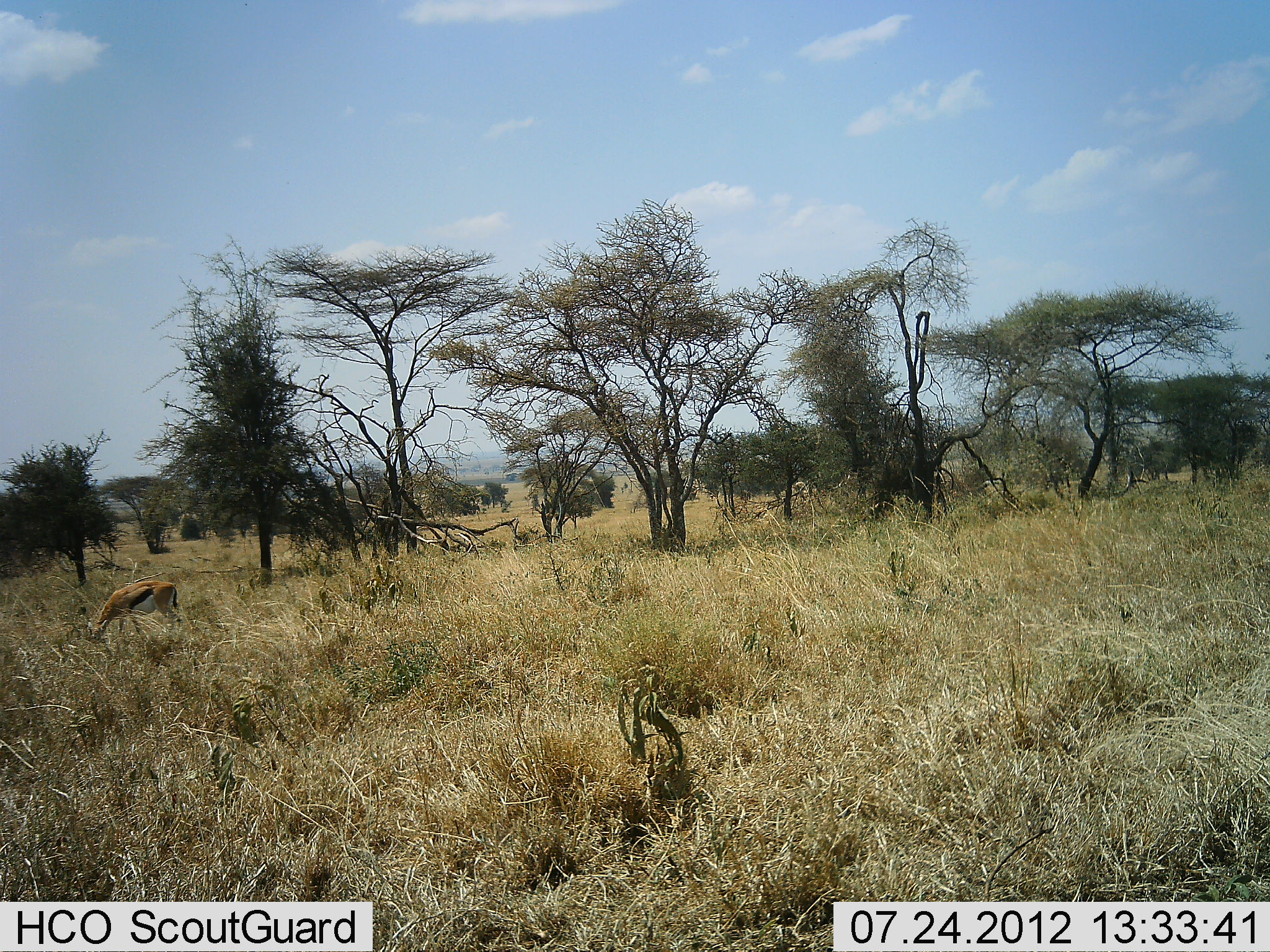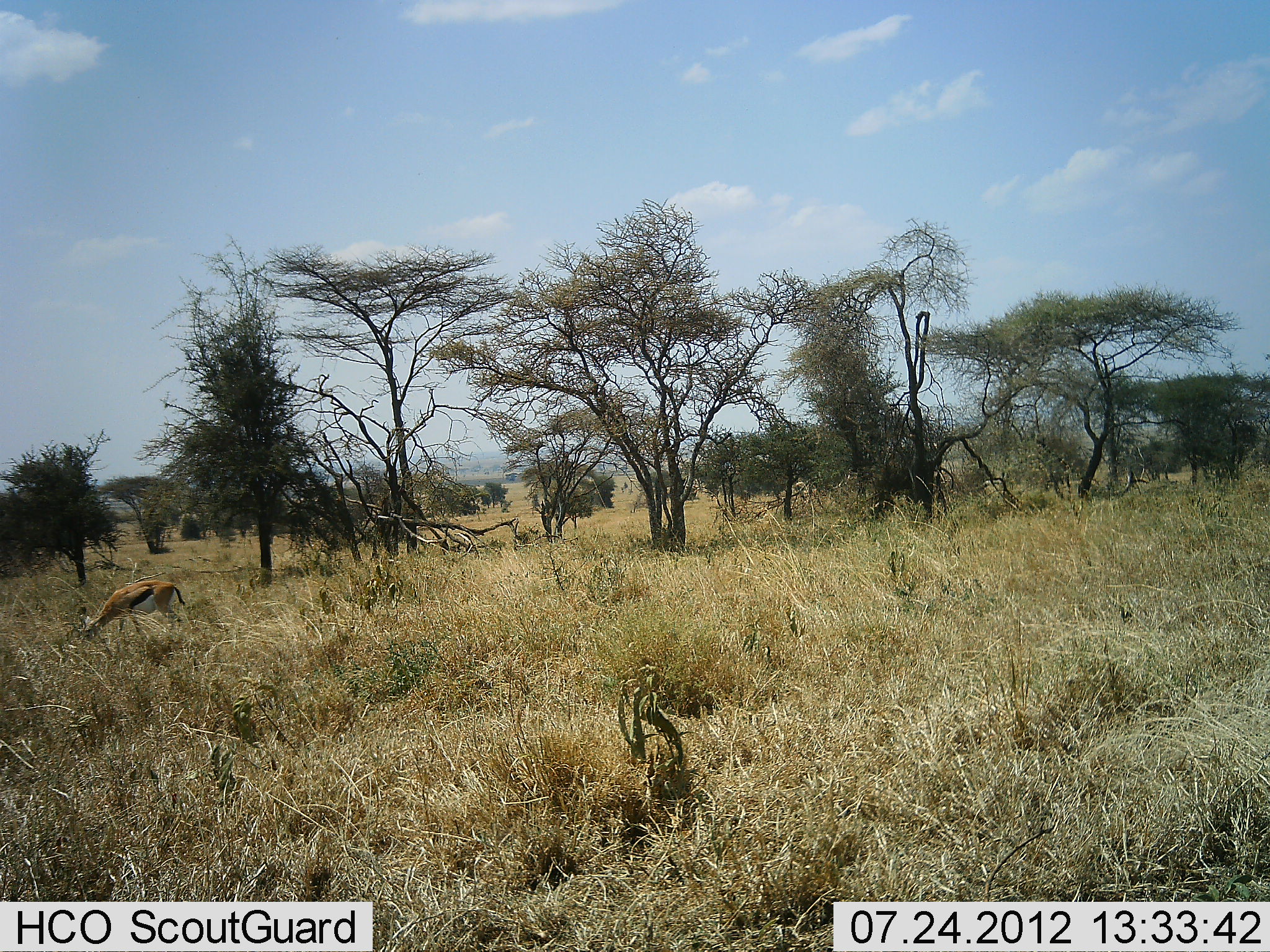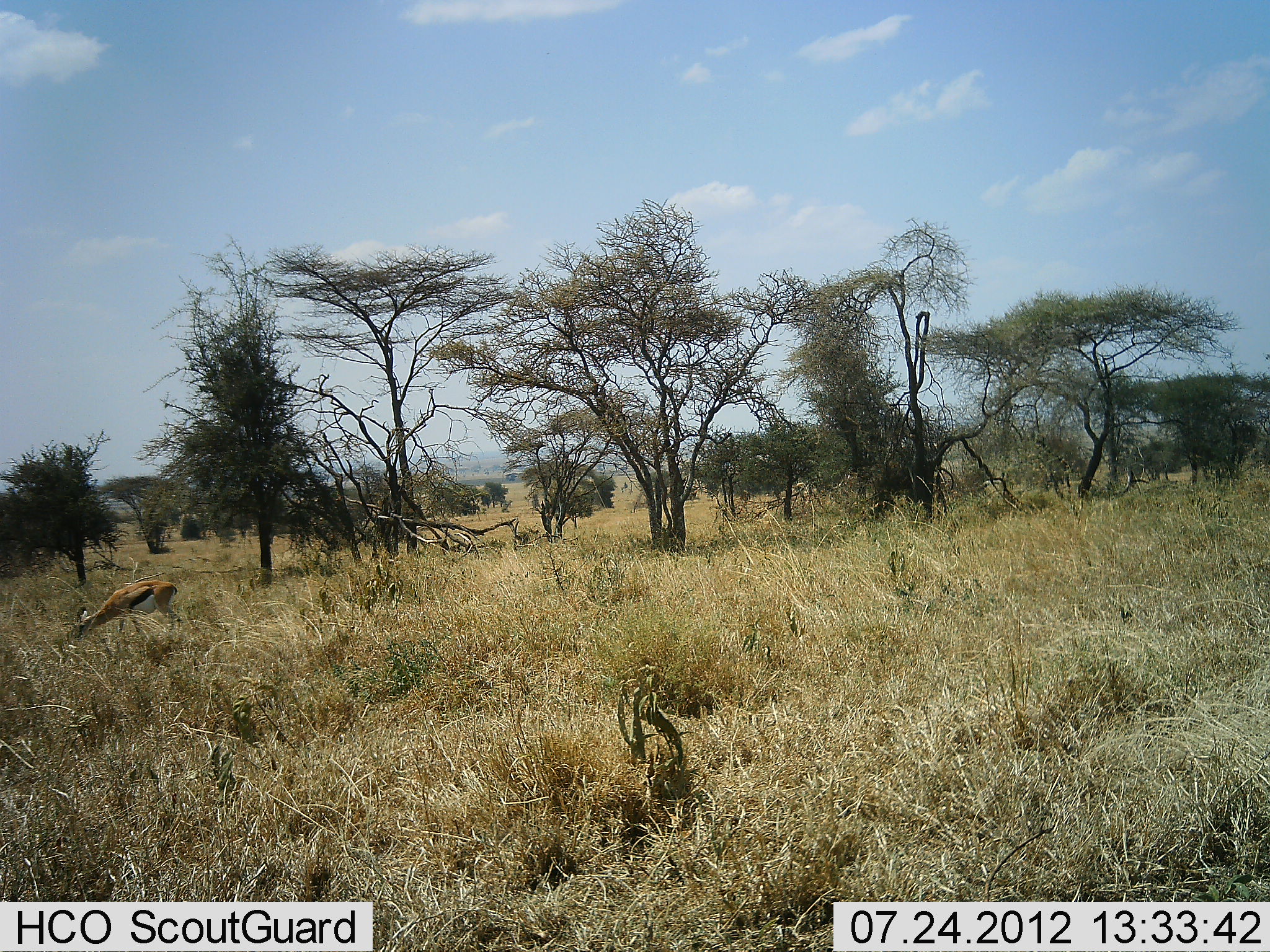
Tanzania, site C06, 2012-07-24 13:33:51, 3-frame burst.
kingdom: Animalia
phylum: Chordata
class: Mammalia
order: Artiodactyla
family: Bovidae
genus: Eudorcas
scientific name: Eudorcas thomsonii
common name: thomson's gazelle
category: gazellethomsons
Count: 1.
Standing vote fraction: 0%.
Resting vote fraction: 0%.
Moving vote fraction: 0%.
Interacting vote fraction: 0%.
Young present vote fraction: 0%.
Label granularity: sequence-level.